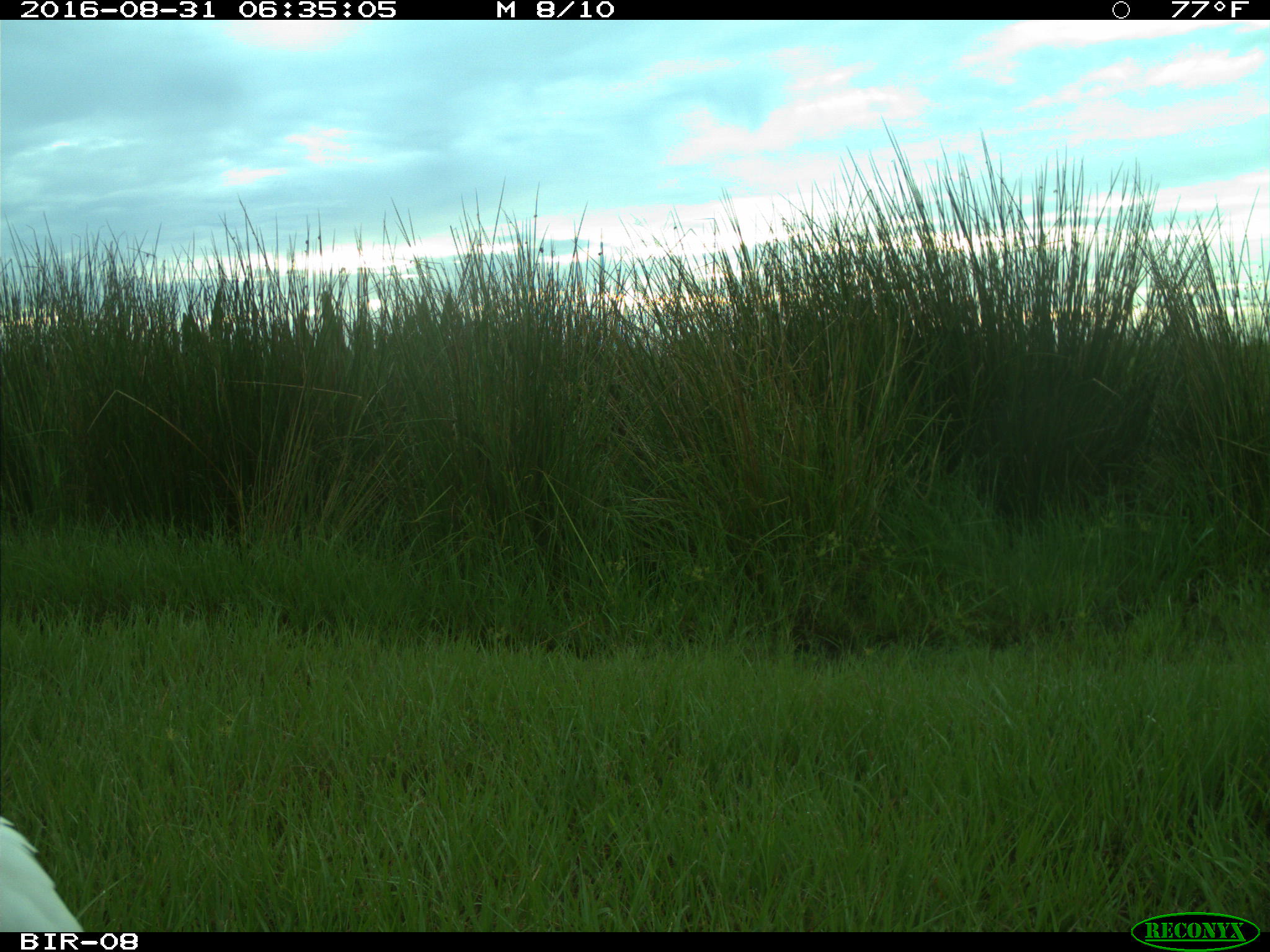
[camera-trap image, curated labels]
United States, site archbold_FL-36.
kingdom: Animalia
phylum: Chordata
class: Aves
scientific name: Aves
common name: birds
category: unidentified bird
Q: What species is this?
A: Unidentified bird (birds) (Aves).